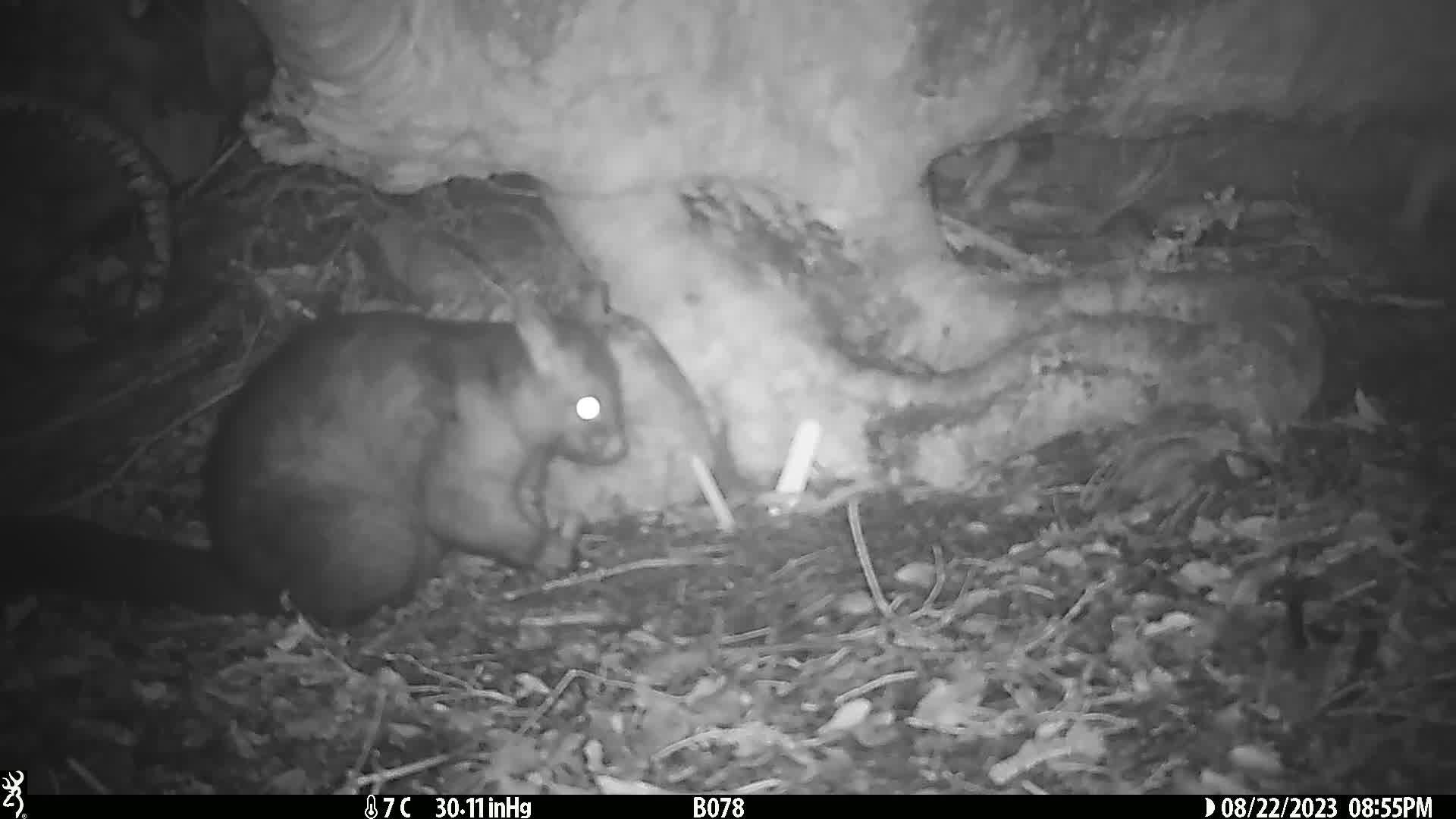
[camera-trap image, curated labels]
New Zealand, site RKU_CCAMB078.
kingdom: Animalia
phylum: Chordata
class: Mammalia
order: Diprotodontia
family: Phalangeridae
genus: Trichosurus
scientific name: Trichosurus vulpecula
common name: common brushtail possum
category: possum